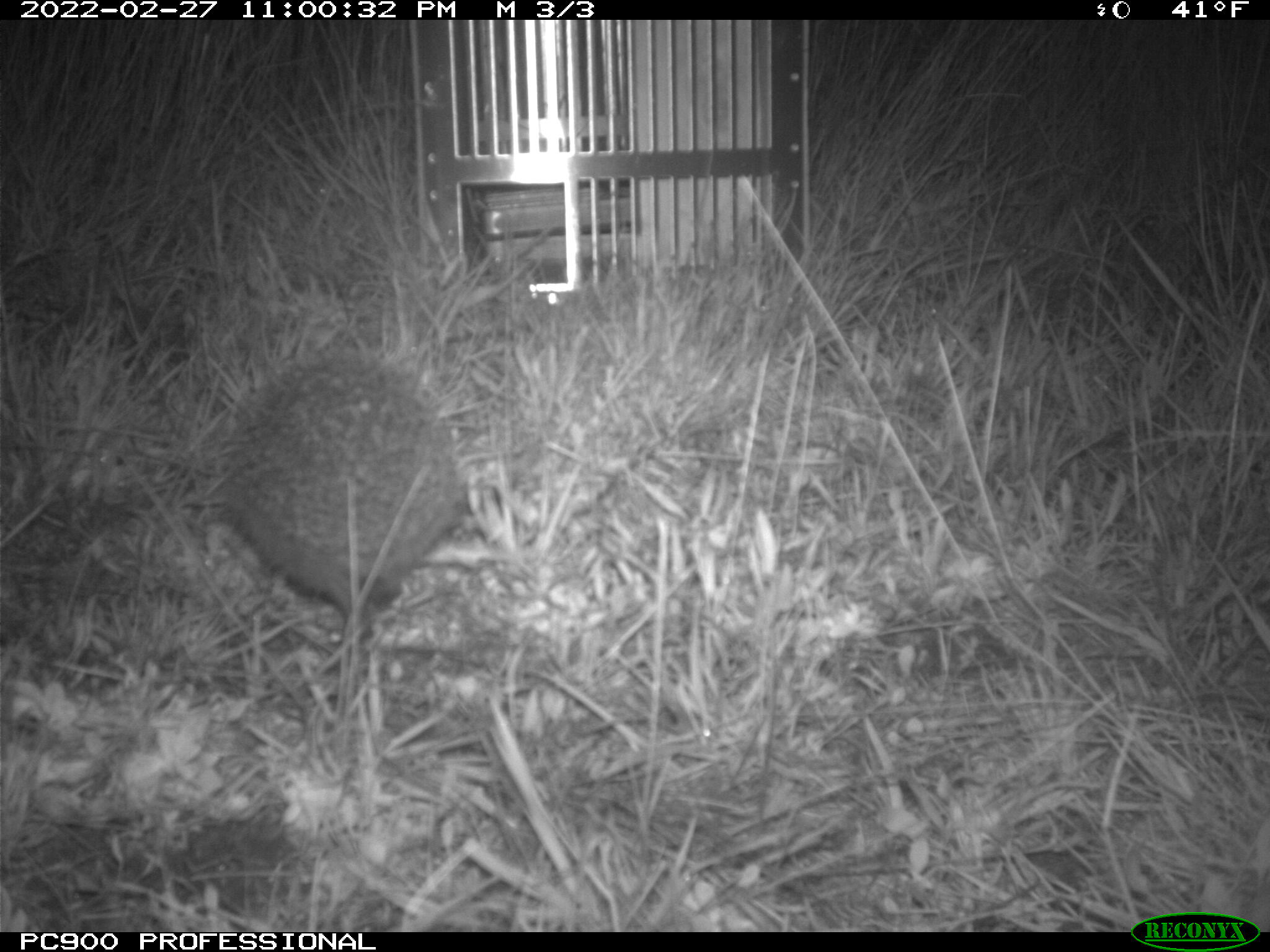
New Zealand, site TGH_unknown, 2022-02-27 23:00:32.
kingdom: Animalia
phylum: Chordata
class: Mammalia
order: Eulipotyphla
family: Erinaceidae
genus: Erinaceus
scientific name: Erinaceus europaeus europaeus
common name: european hedgehog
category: hedgehog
Hedgehog (european hedgehog) (Erinaceus europaeus europaeus).